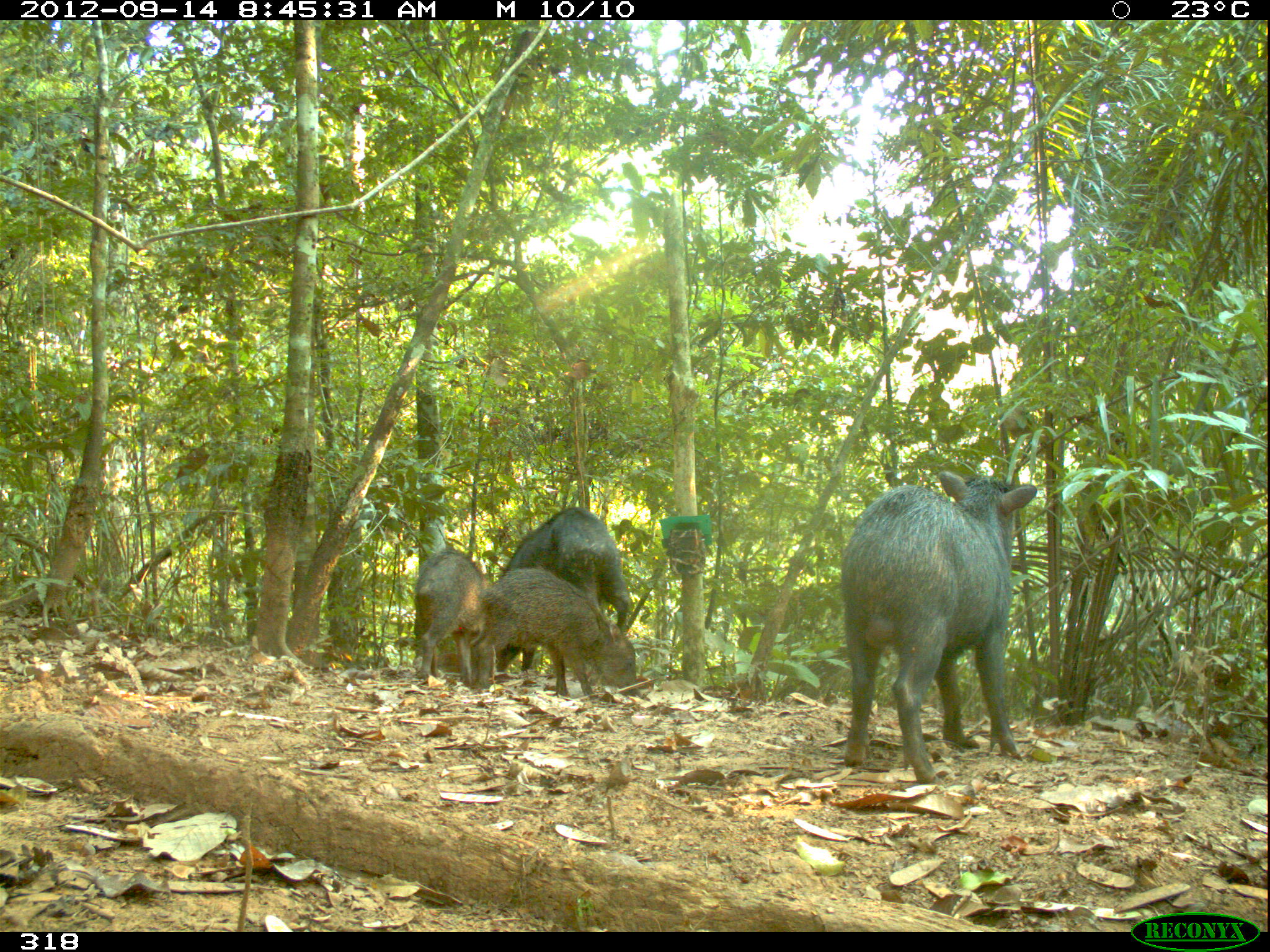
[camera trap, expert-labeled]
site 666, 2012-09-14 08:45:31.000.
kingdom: Animalia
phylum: Chordata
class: Mammalia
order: Artiodactyla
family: Tayassuidae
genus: Tayassu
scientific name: Tayassu pecari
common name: white-lipped peccary